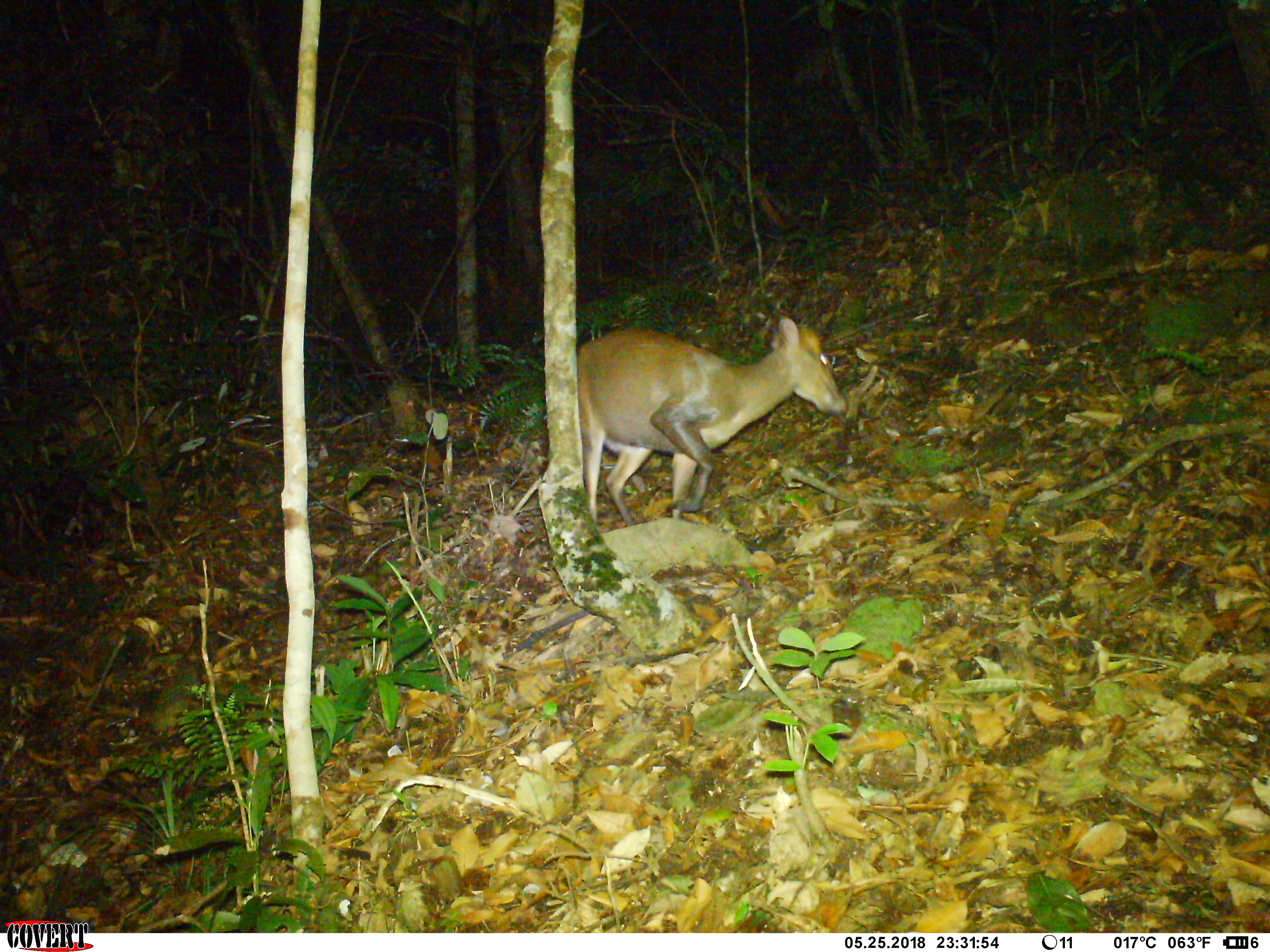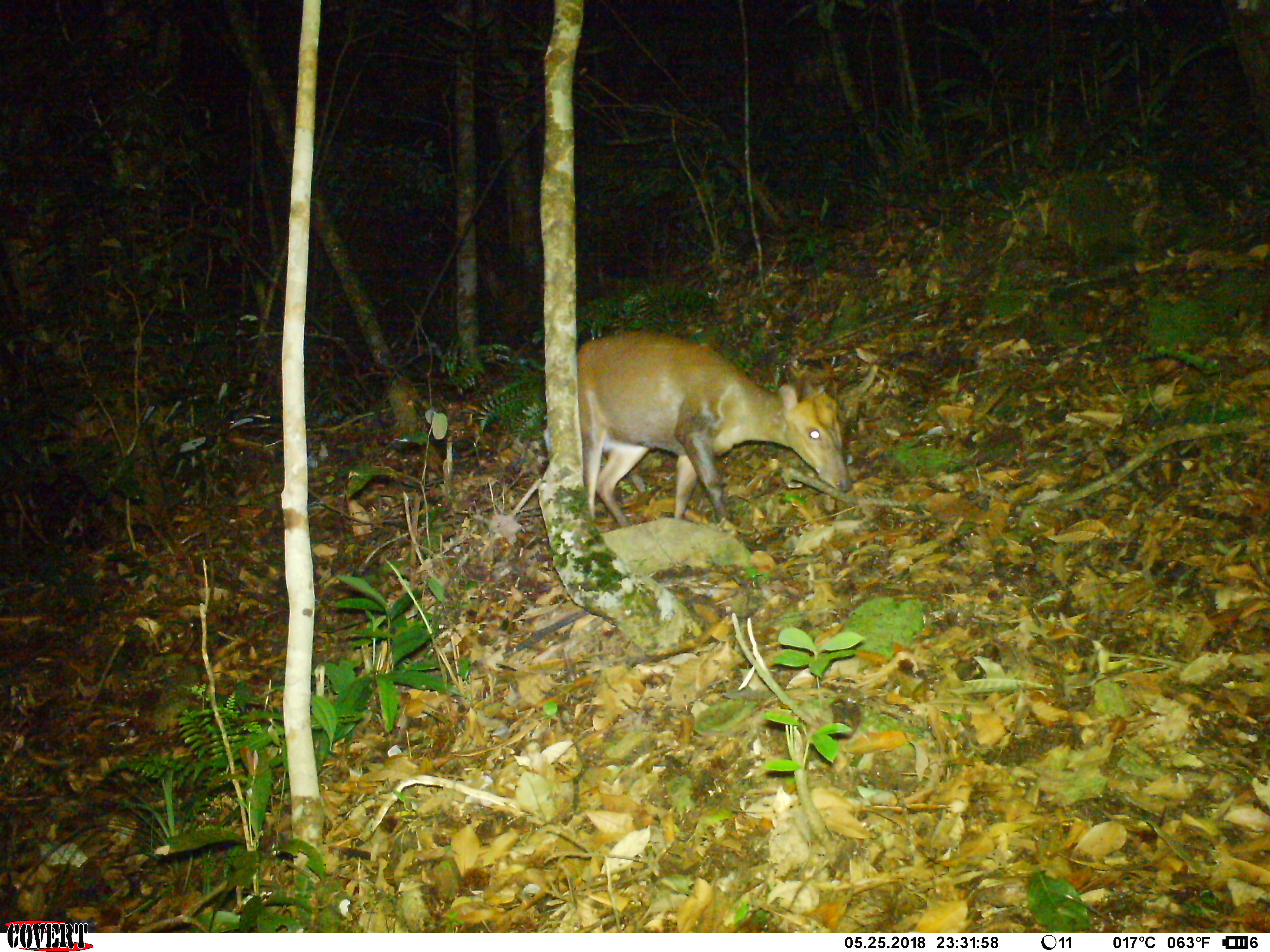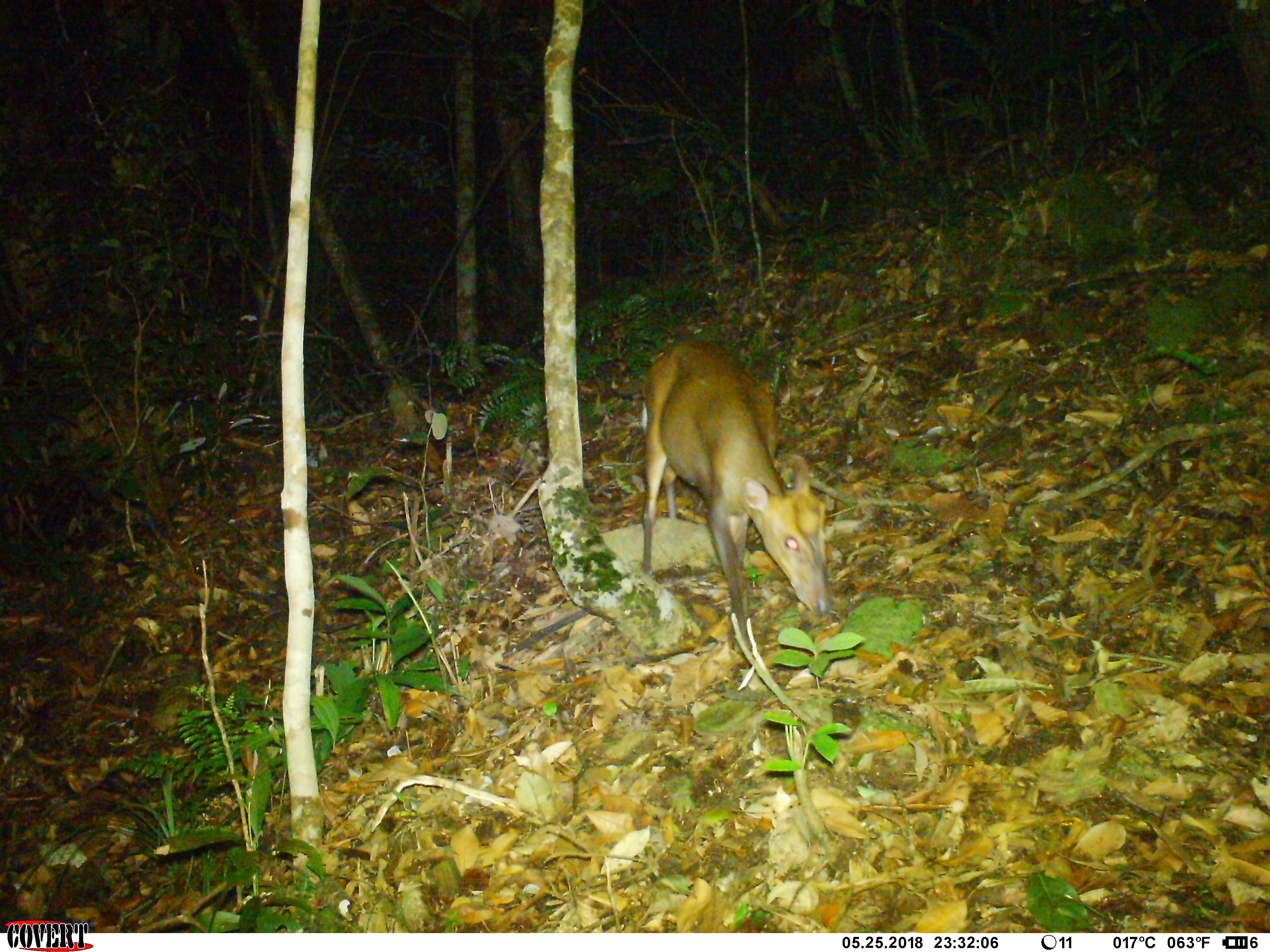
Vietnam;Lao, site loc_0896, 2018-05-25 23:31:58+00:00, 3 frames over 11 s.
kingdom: Animalia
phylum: Chordata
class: Mammalia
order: Artiodactyla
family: Cervidae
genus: Muntiacus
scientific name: Muntiacus rooseveltorum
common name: roosevelt's muntjac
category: roosevelts muntjac group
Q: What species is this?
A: Roosevelts muntjac group (roosevelt's muntjac) (Muntiacus rooseveltorum).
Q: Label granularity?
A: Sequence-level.